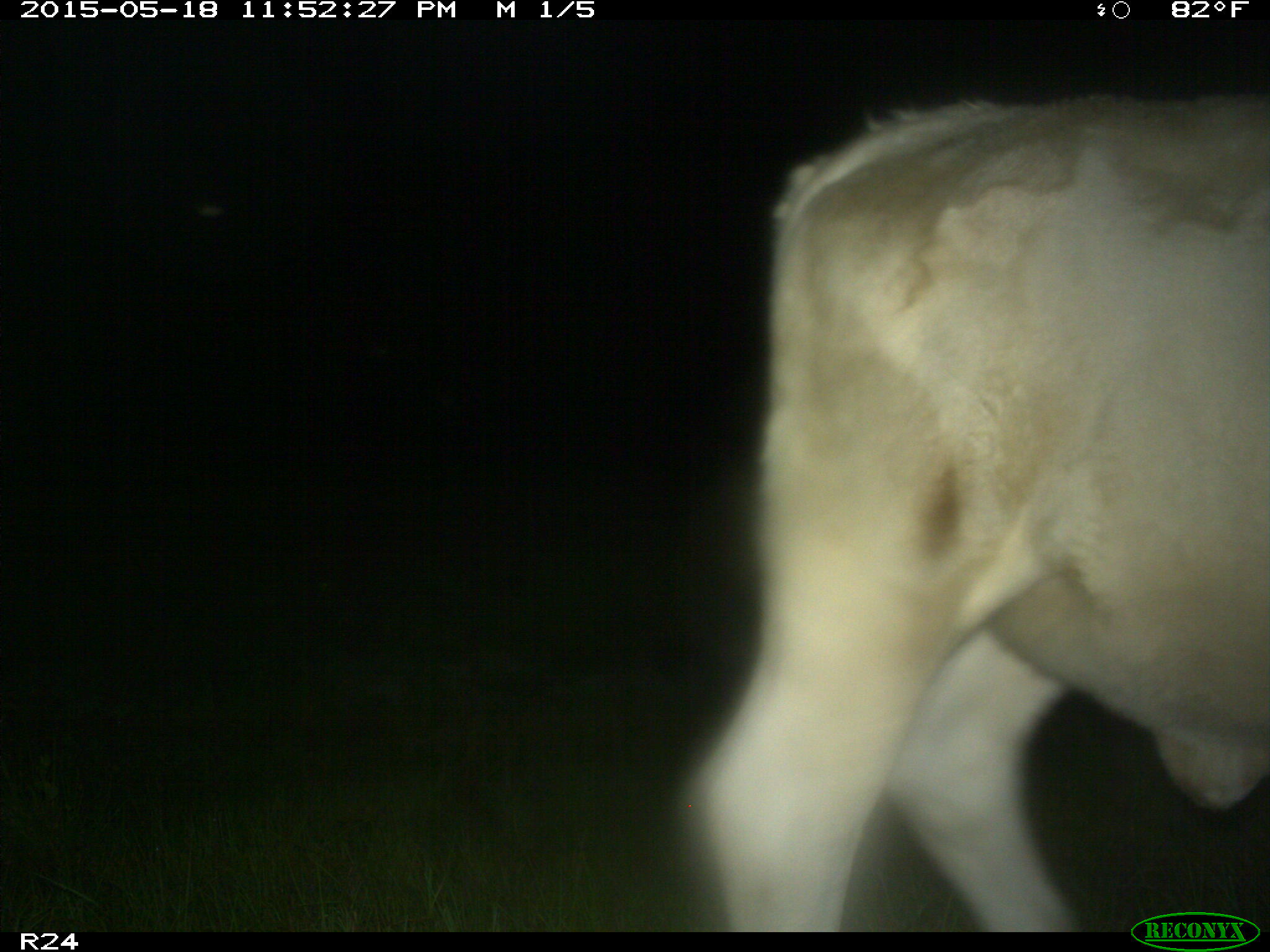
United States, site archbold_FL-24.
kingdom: Animalia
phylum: Chordata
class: Mammalia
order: Artiodactyla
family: Bovidae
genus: Bos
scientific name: Bos taurus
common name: domestic cow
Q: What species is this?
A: Bos taurus (domestic cow).